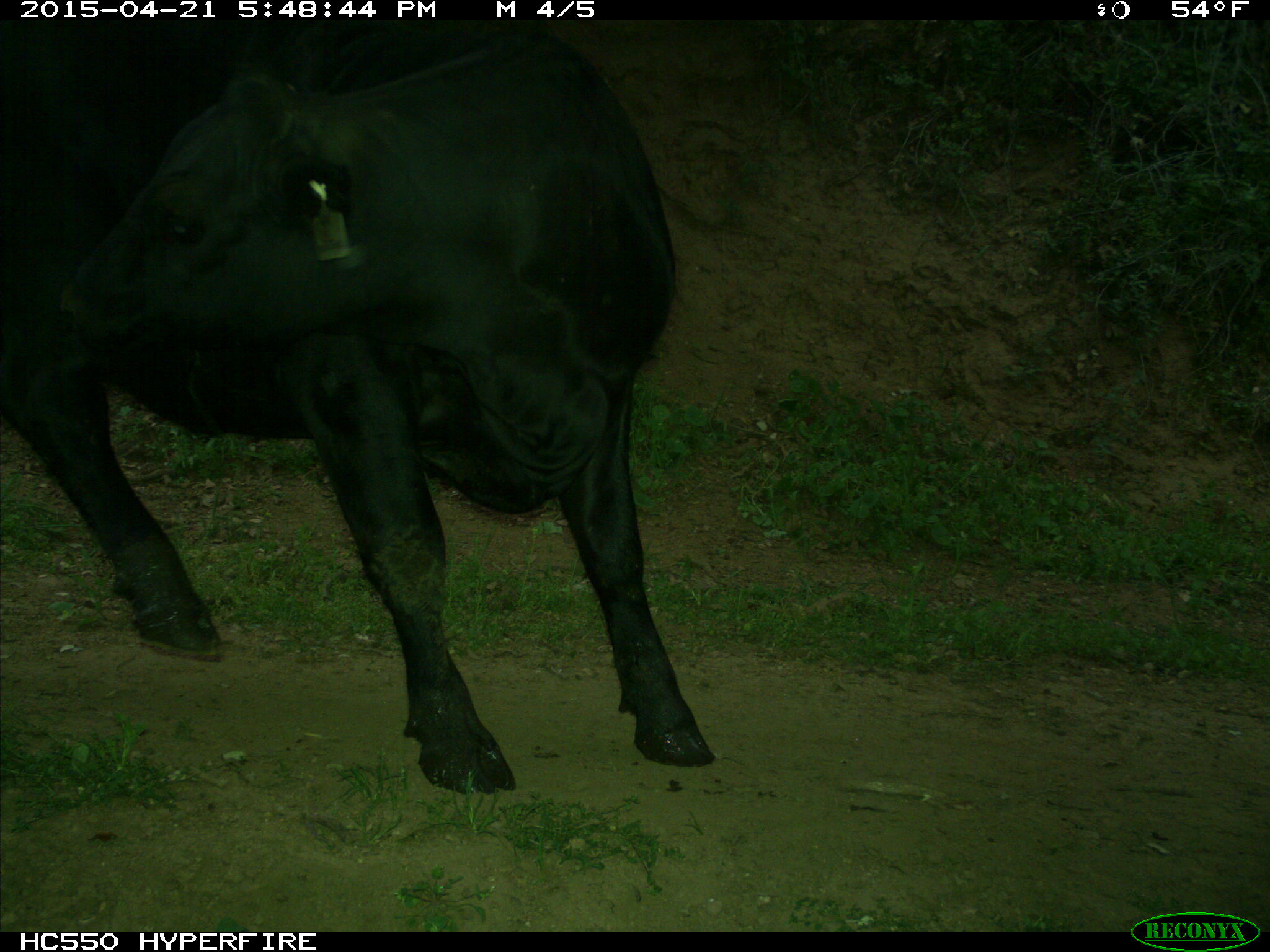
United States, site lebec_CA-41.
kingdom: Animalia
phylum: Chordata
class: Mammalia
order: Artiodactyla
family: Bovidae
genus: Bos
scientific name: Bos taurus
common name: domestic cow